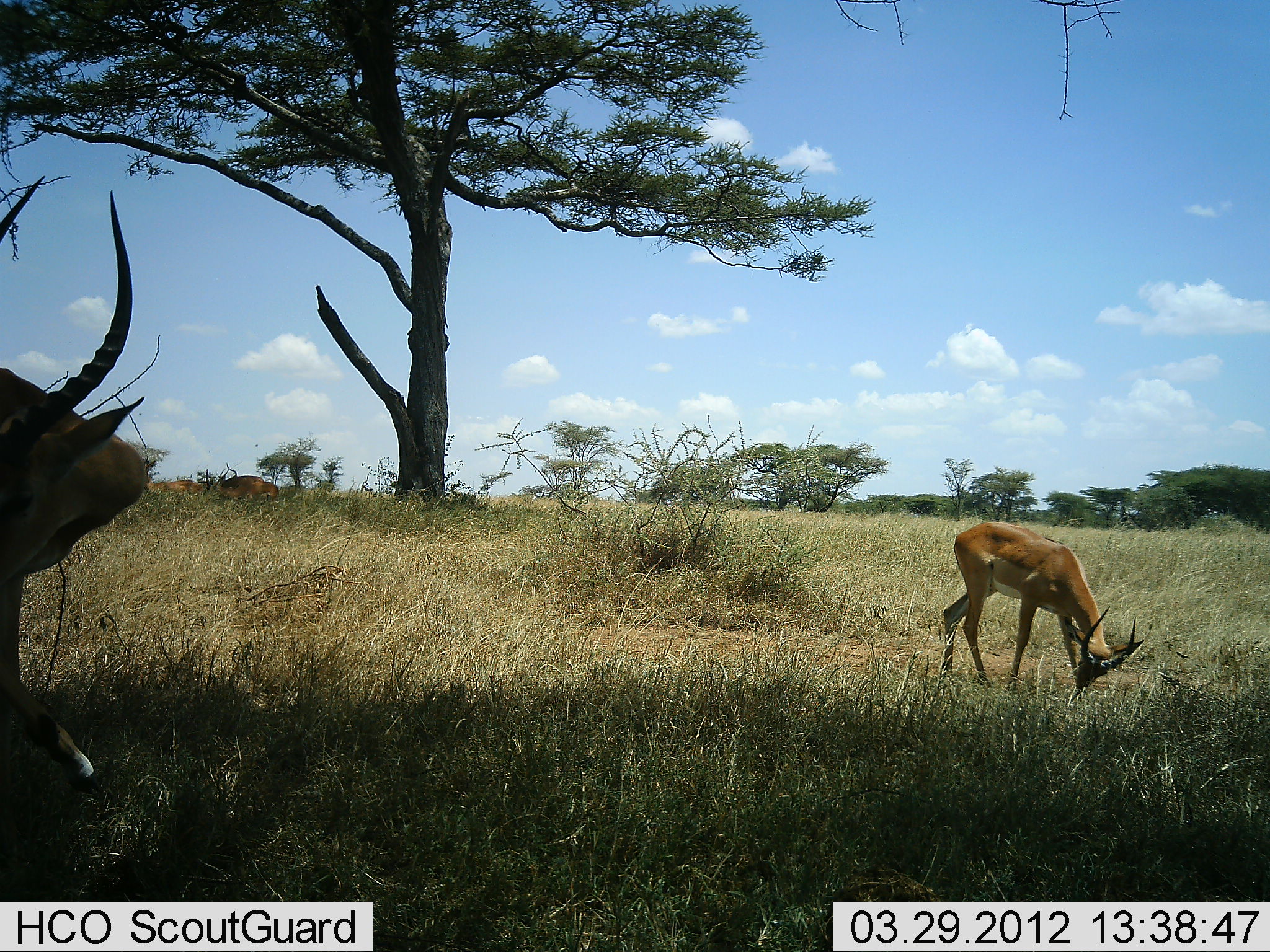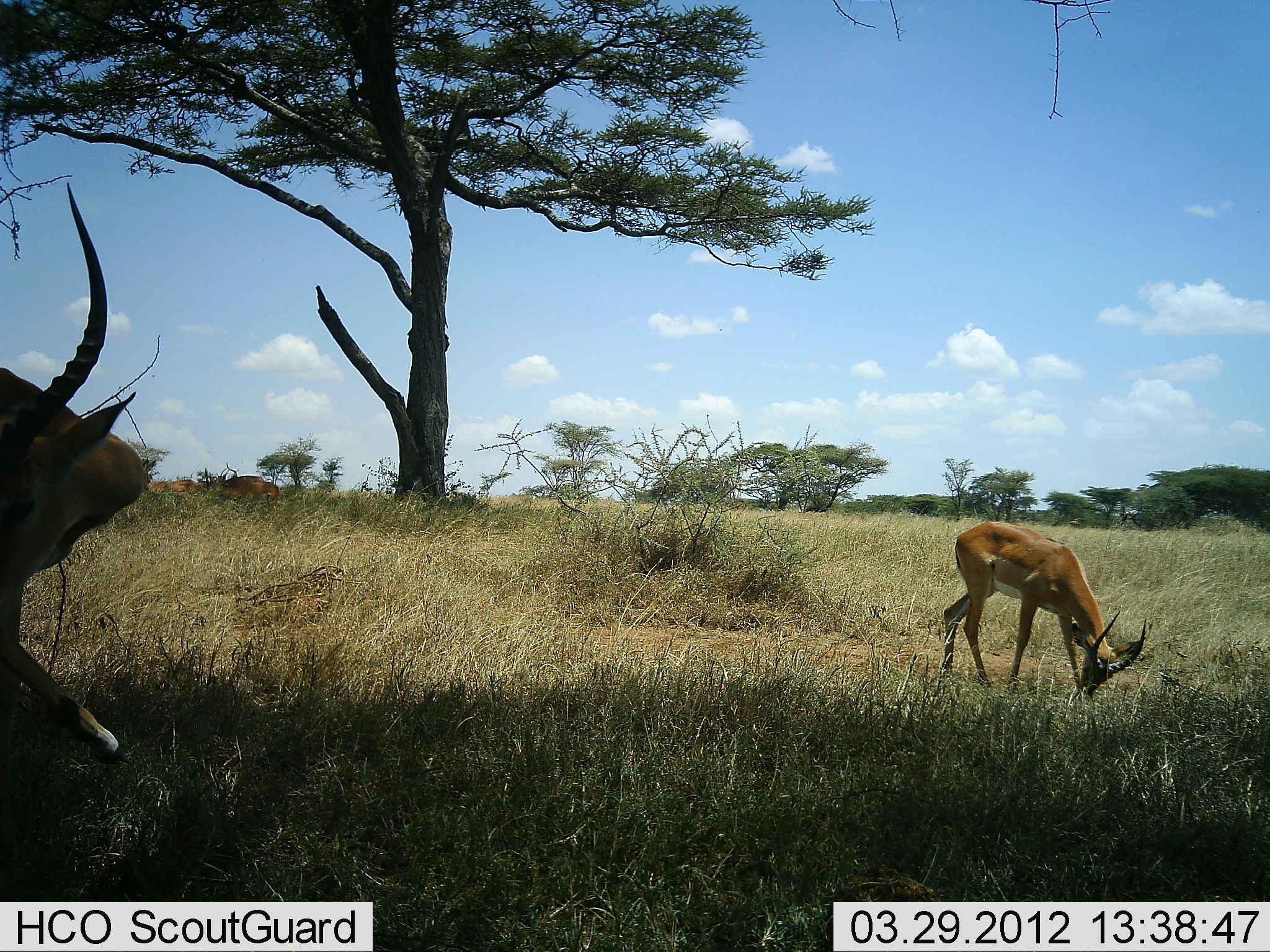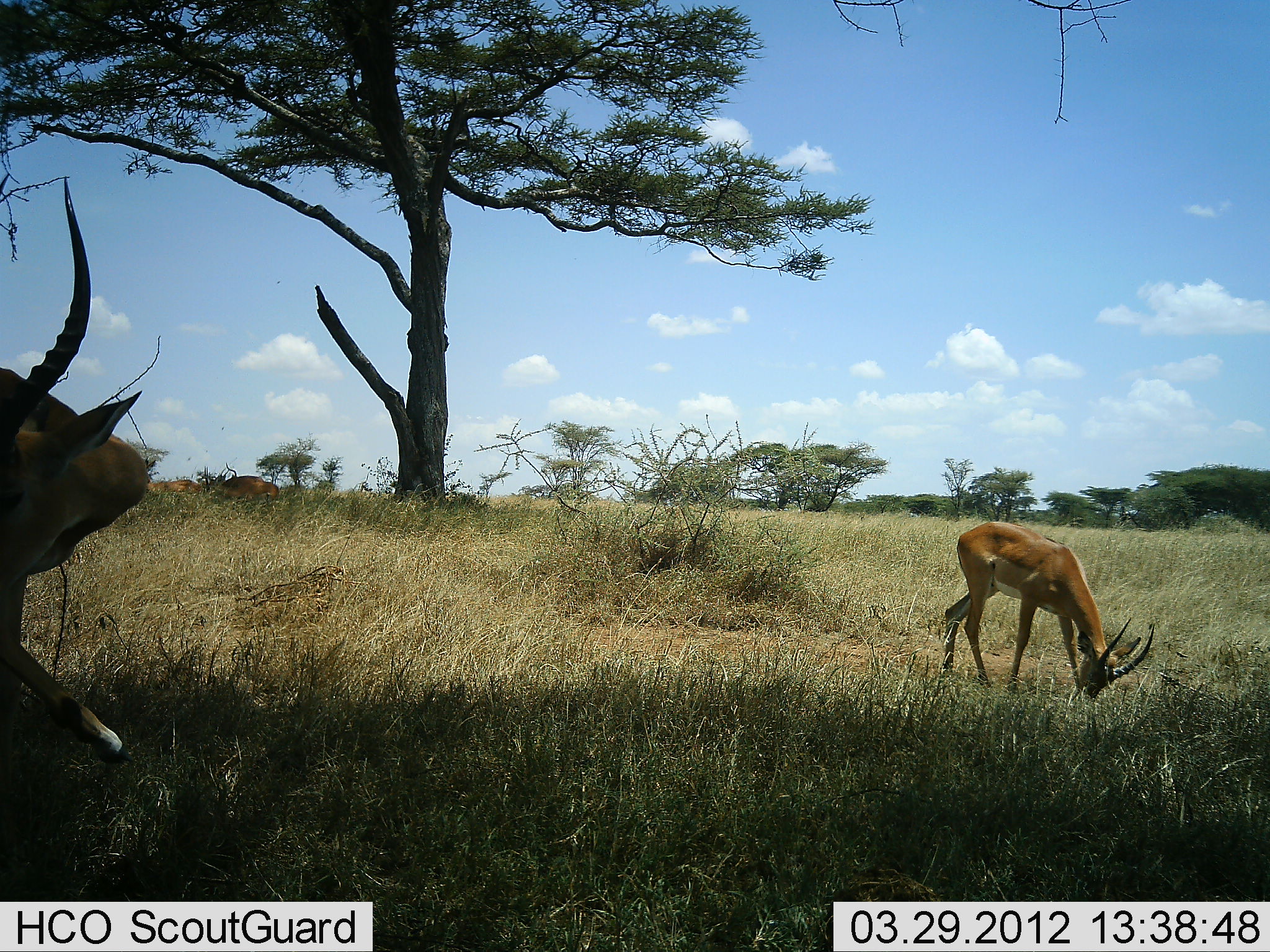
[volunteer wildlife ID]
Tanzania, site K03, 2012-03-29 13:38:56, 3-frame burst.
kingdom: Animalia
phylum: Chordata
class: Mammalia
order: Artiodactyla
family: Bovidae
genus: Aepyceros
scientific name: Aepyceros melampus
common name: impala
Impala (Aepyceros melampus), count 4. Behavior (volunteer vote fractions): standing 75%, resting 25%, moving 0%, interacting 0%. Young present (vote fraction): 0%. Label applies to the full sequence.